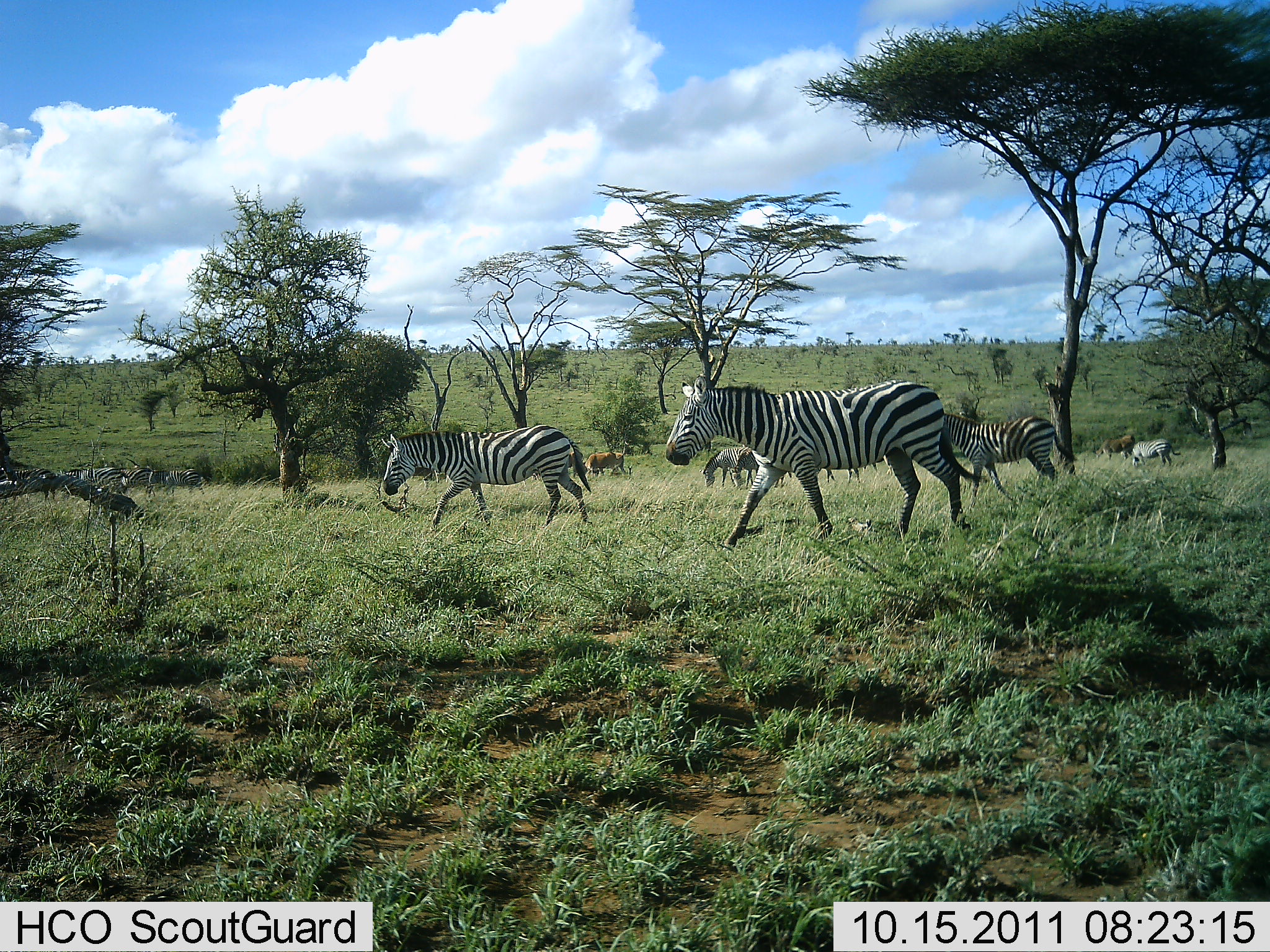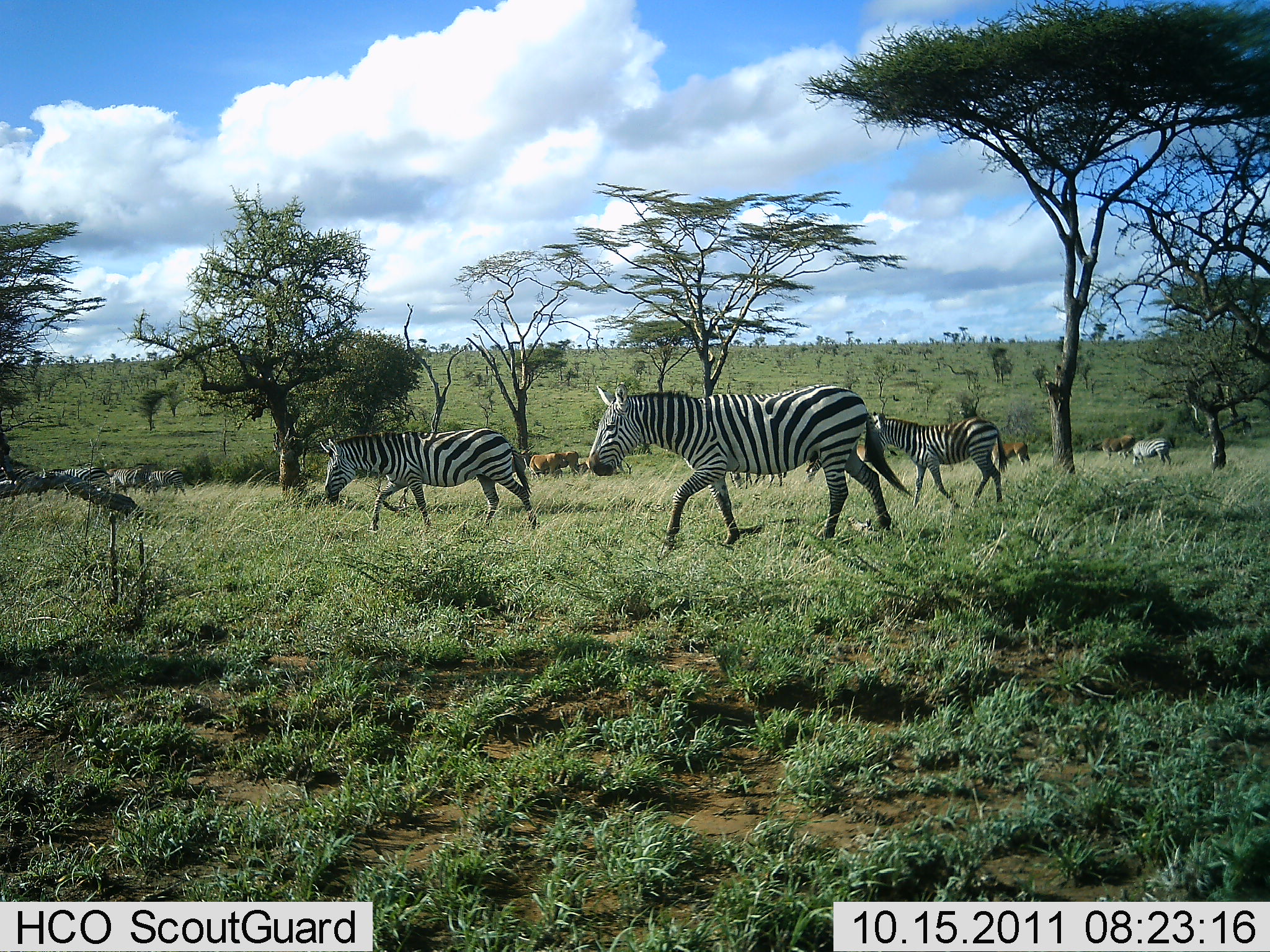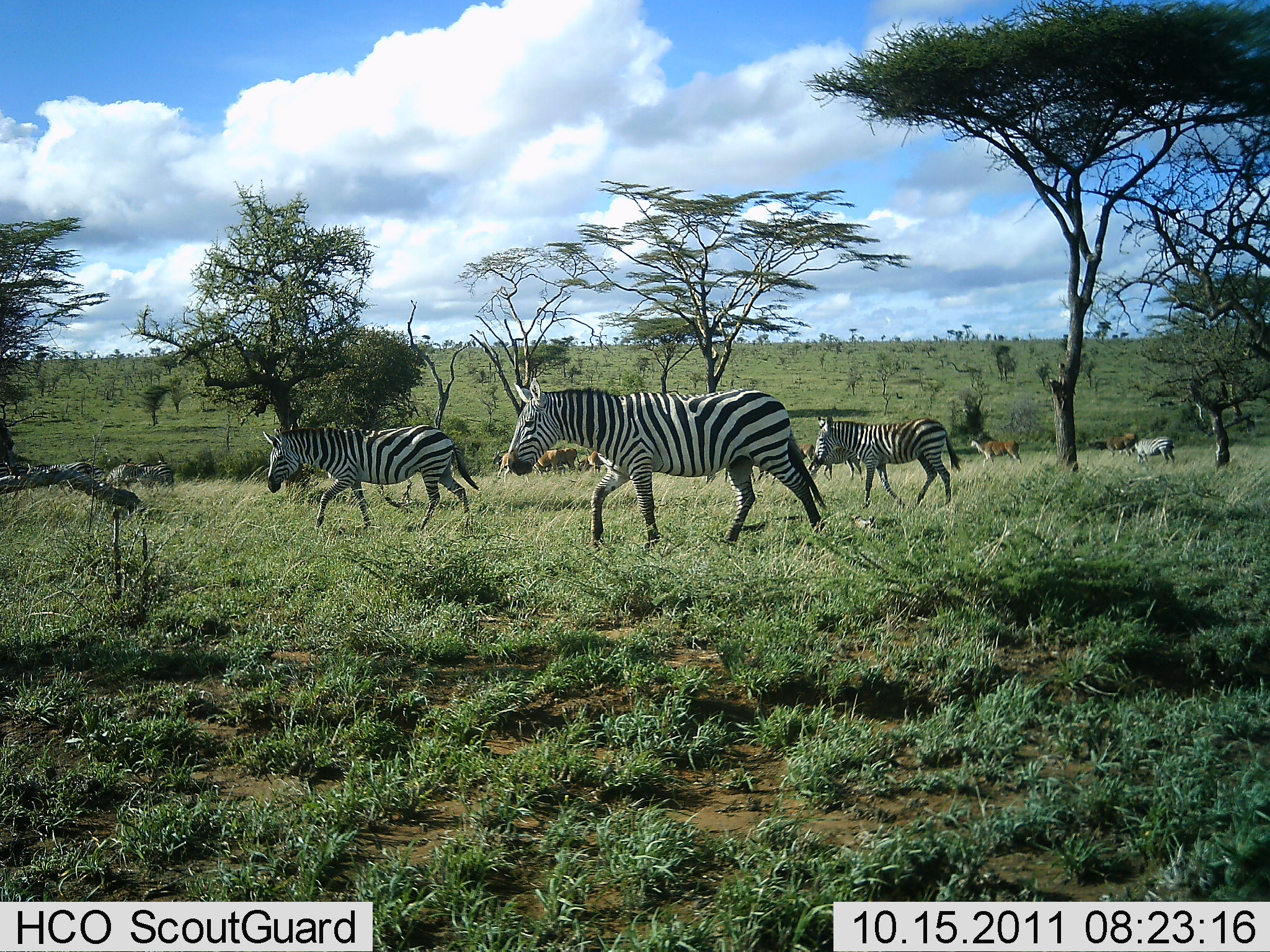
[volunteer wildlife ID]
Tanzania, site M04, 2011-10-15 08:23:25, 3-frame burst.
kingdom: Animalia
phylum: Chordata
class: Mammalia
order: Perissodactyla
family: Equidae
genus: Equus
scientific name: Equus quagga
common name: plains zebra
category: zebra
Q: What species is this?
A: Zebra (plains zebra) (Equus quagga).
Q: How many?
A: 8.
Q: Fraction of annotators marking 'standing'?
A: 12%.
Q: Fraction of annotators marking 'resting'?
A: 0%.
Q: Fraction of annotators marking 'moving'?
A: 100%.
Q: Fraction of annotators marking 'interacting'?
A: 0%.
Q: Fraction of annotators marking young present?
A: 0%.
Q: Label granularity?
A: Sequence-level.